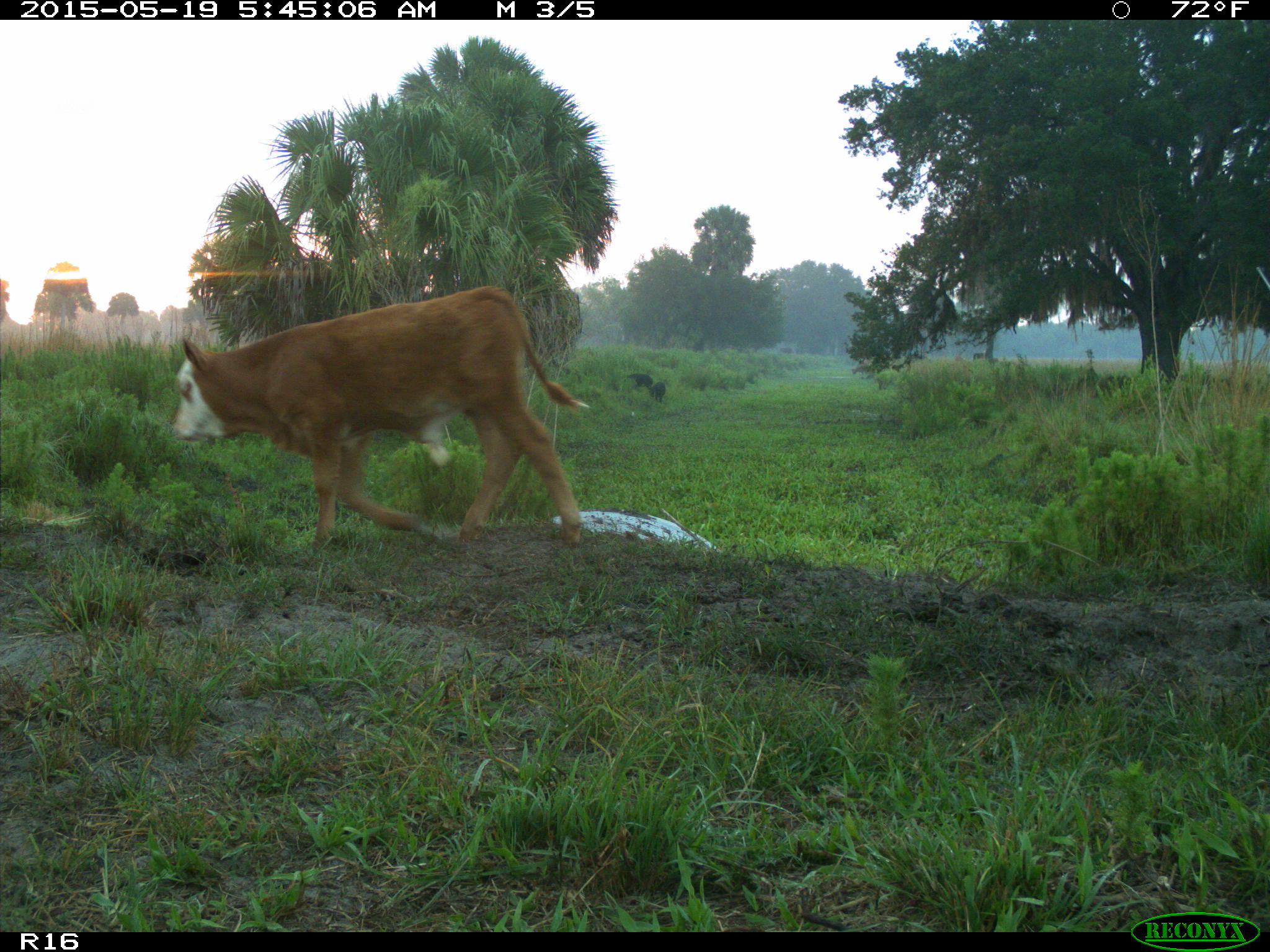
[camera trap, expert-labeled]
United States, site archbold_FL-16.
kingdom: Animalia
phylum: Chordata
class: Mammalia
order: Artiodactyla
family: Suidae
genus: Sus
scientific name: Sus scrofa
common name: wild boar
Sus scrofa (wild boar).